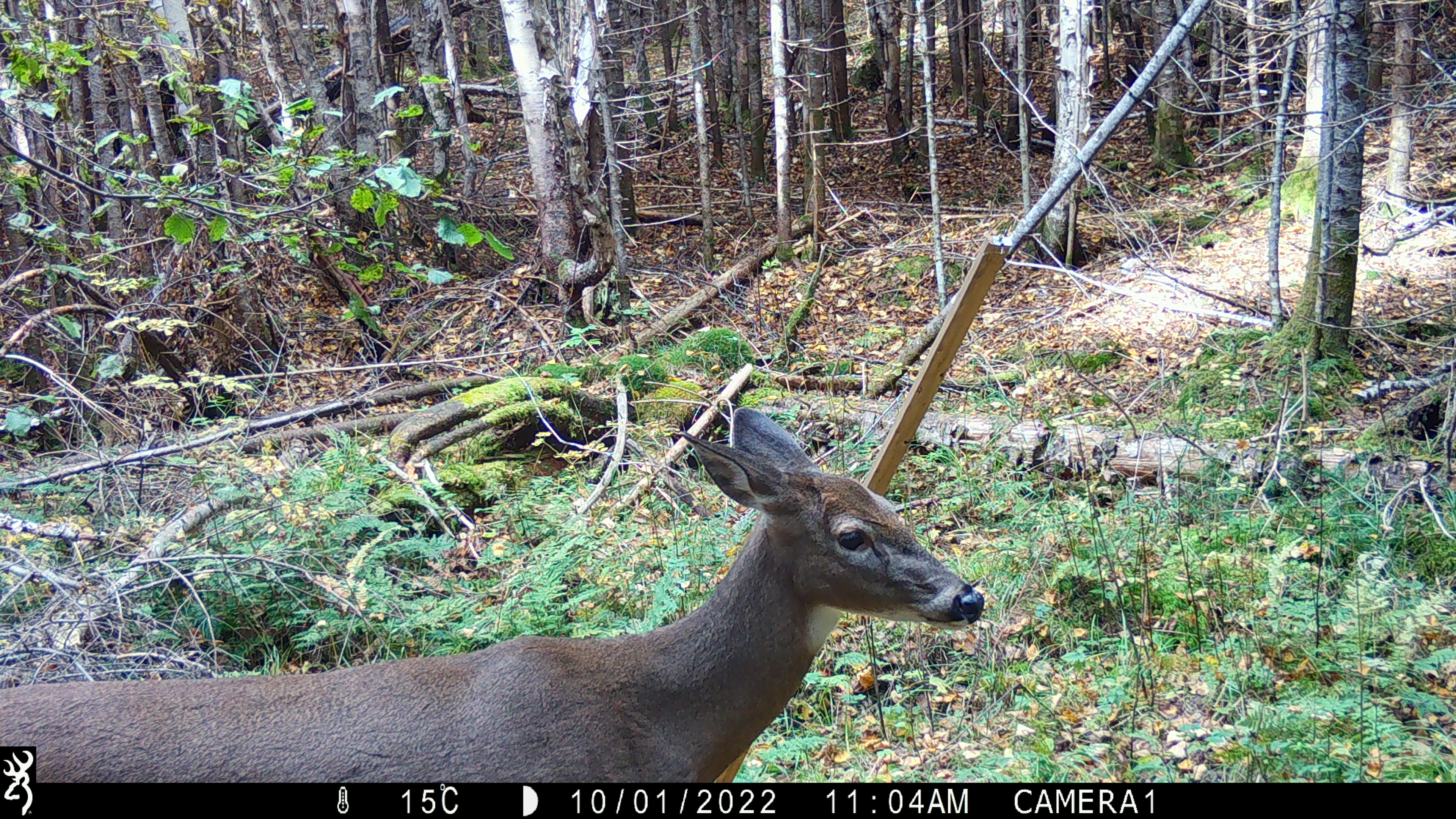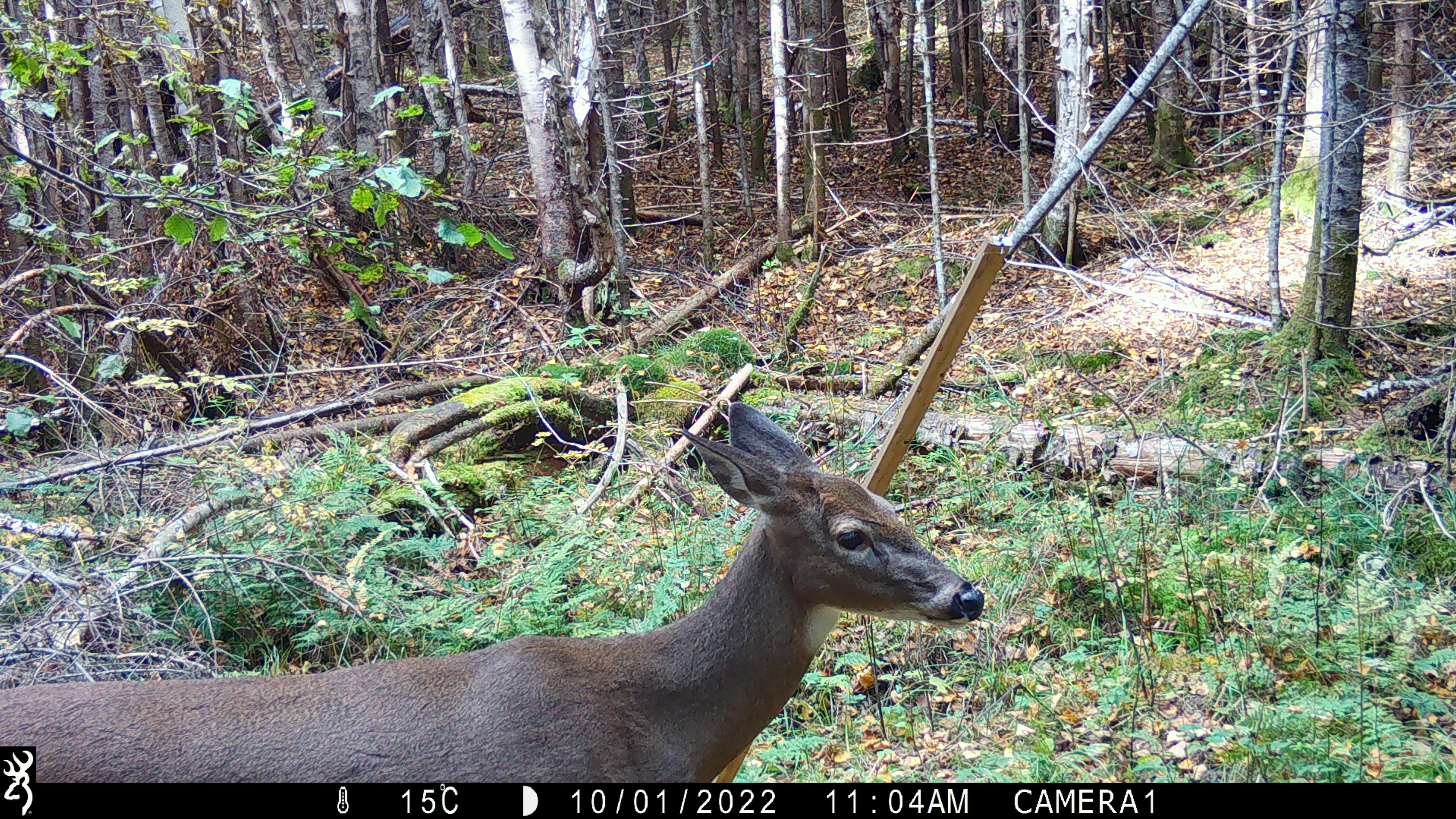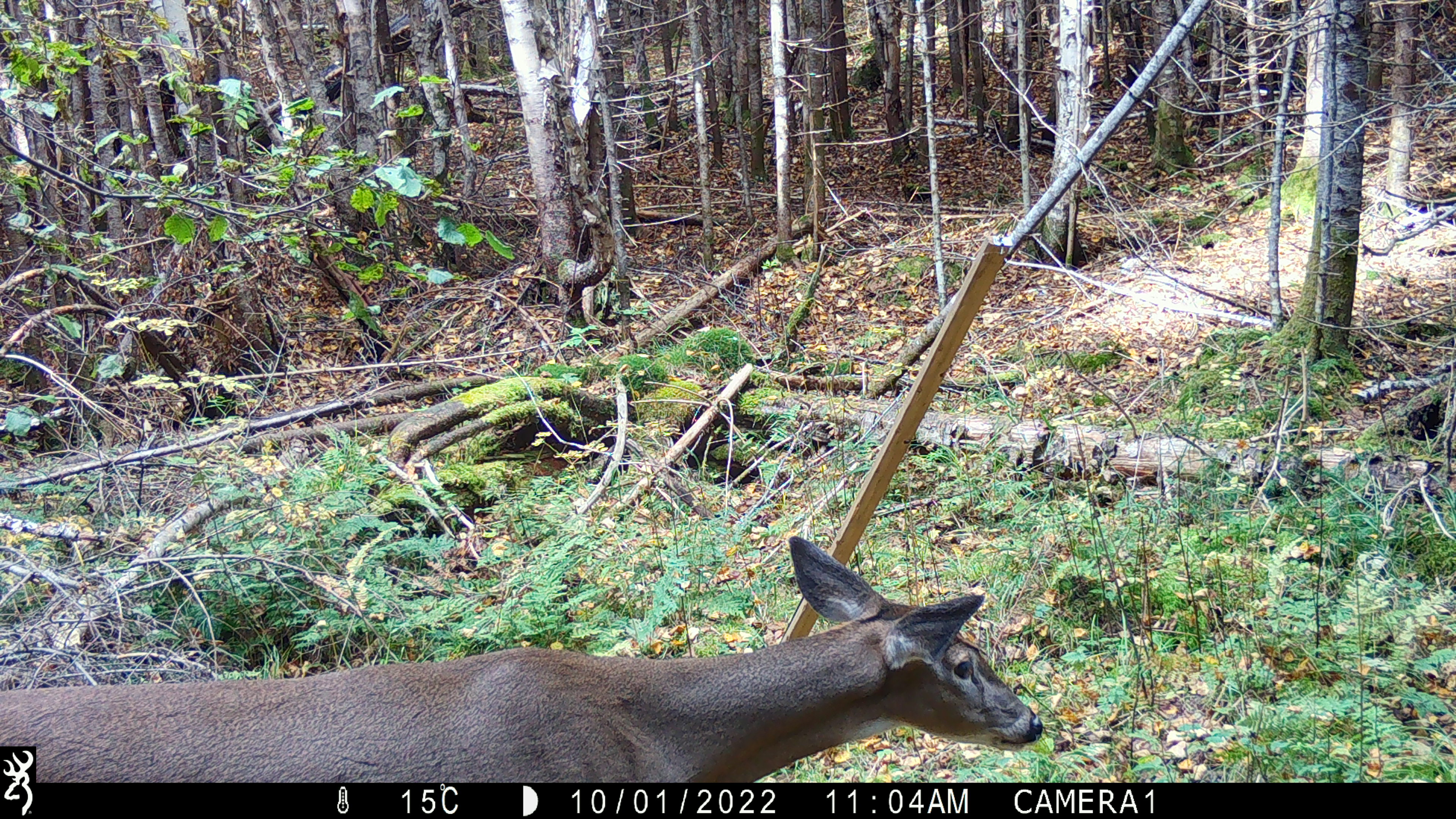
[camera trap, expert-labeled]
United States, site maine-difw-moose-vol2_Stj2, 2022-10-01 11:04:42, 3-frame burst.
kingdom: Animalia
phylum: Chordata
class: Mammalia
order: Artiodactyla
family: Cervidae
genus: Odocoileus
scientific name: Odocoileus virginianus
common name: white-tailed deer